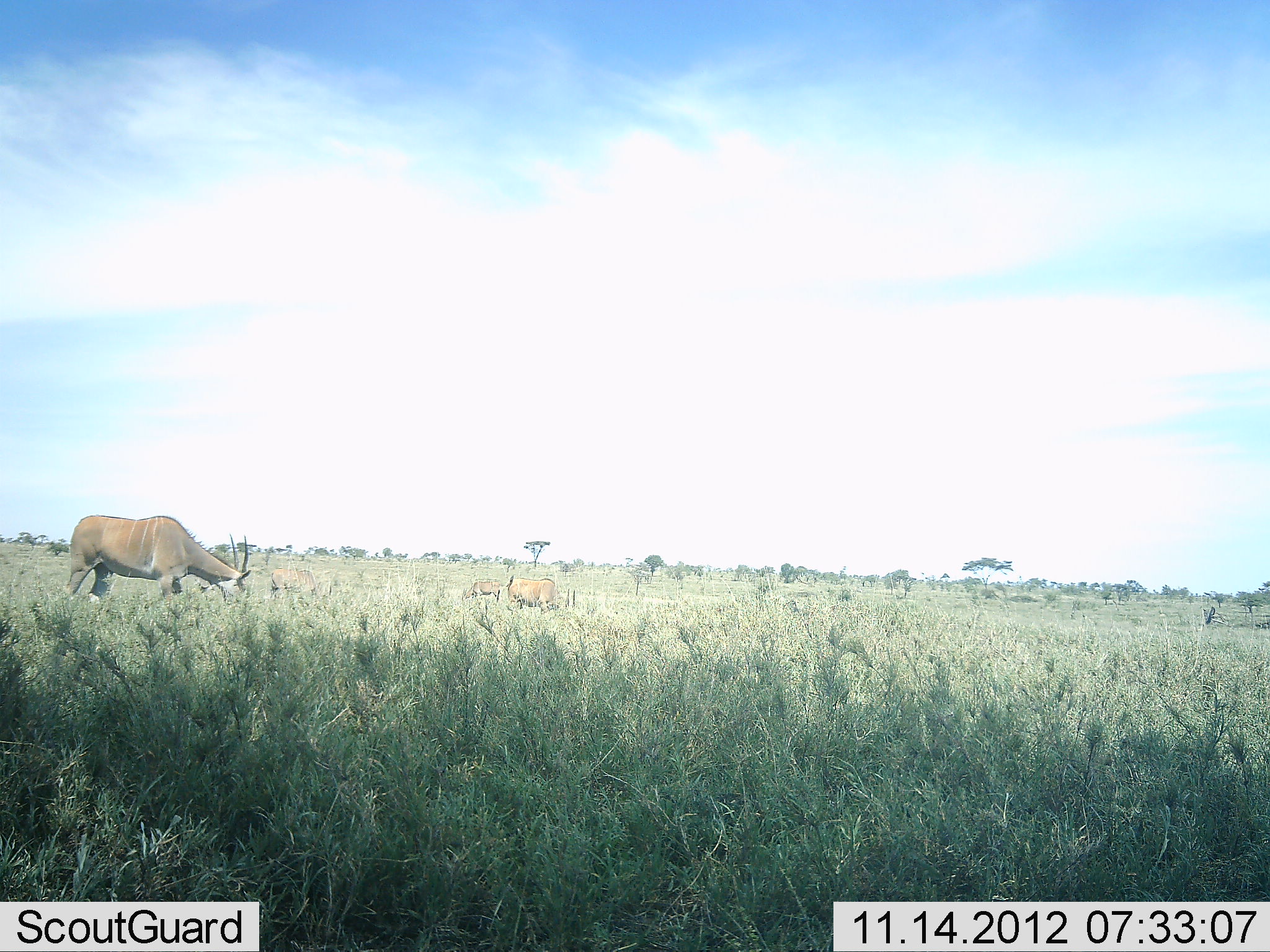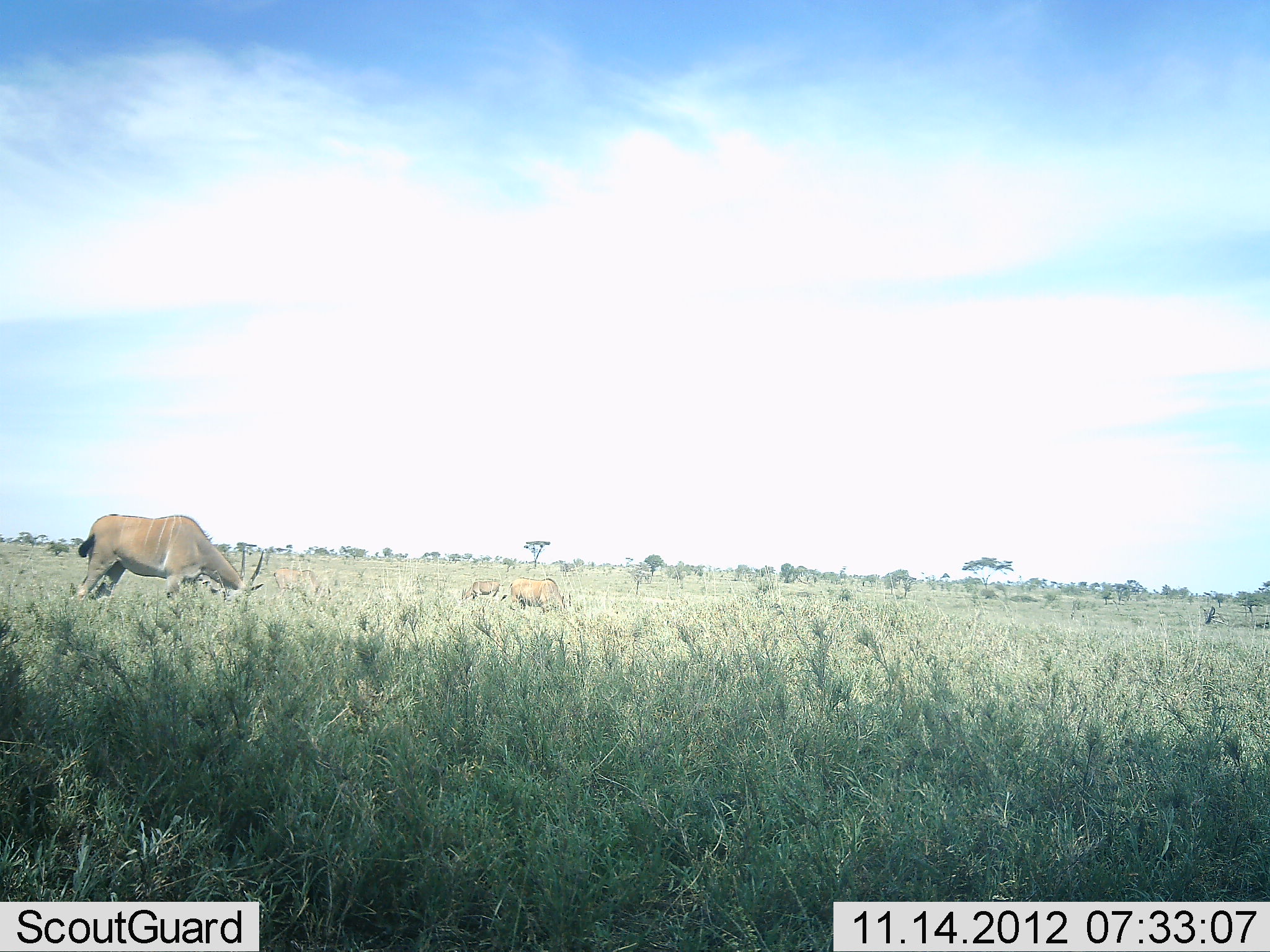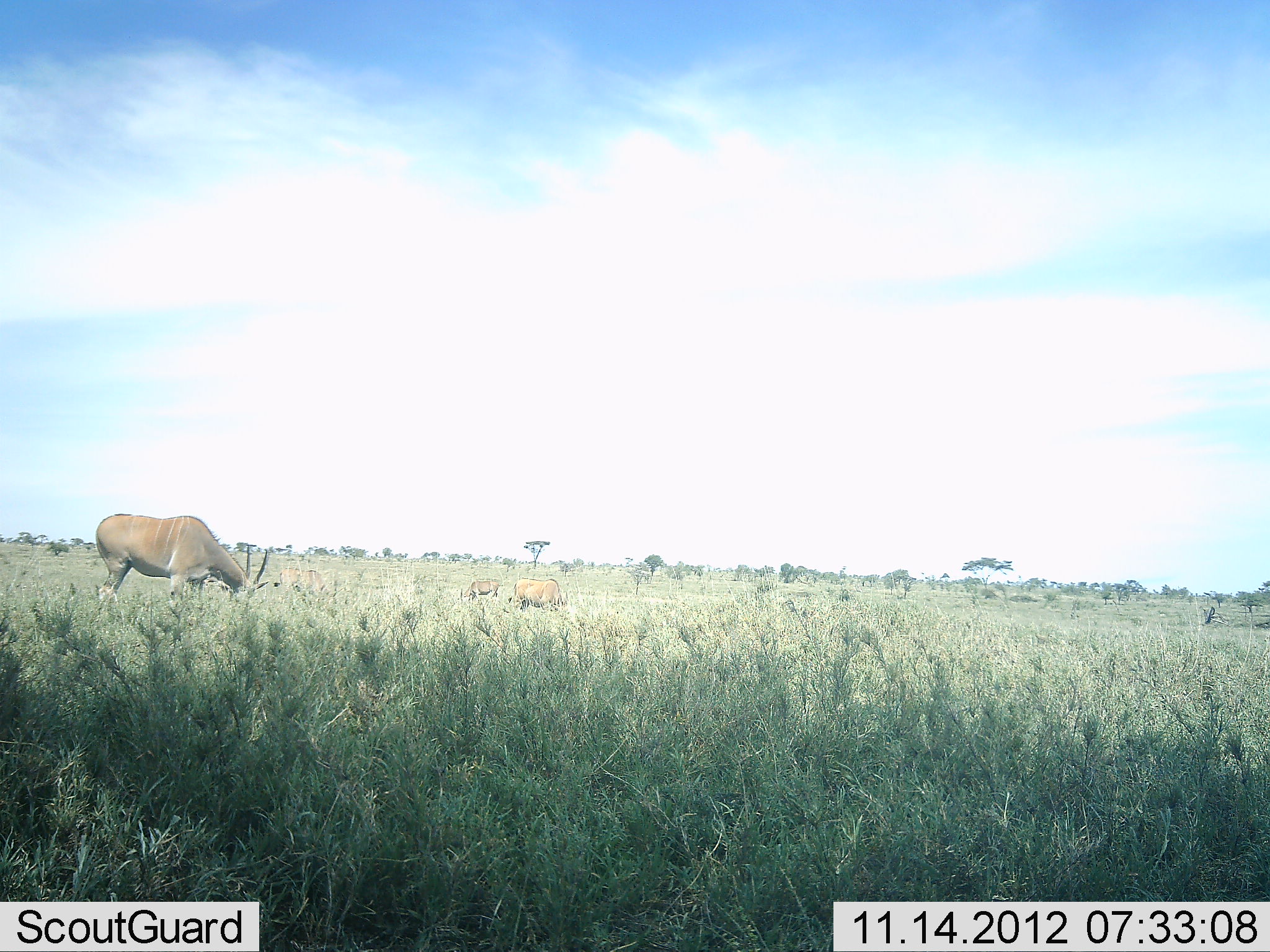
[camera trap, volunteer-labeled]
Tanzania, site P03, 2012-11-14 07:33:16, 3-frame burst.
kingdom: Animalia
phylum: Chordata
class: Mammalia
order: Artiodactyla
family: Bovidae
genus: Tragelaphus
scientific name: Tragelaphus oryx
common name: eland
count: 3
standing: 40%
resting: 0%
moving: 10%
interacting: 0%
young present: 10%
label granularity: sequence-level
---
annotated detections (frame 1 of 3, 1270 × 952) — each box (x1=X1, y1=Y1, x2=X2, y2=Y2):
animal: (x1=61, y1=514, x2=254, y2=615); (x1=503, y1=575, x2=557, y2=616); (x1=267, y1=567, x2=320, y2=604); (x1=461, y1=579, x2=502, y2=606)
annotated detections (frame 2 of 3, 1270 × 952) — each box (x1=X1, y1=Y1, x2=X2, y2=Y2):
animal: (x1=70, y1=514, x2=265, y2=617); (x1=498, y1=577, x2=569, y2=619); (x1=272, y1=567, x2=334, y2=606); (x1=458, y1=580, x2=502, y2=603)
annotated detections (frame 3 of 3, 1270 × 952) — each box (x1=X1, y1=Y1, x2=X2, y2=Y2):
animal: (x1=94, y1=513, x2=269, y2=619); (x1=272, y1=567, x2=331, y2=604); (x1=507, y1=578, x2=564, y2=614); (x1=458, y1=580, x2=500, y2=604)